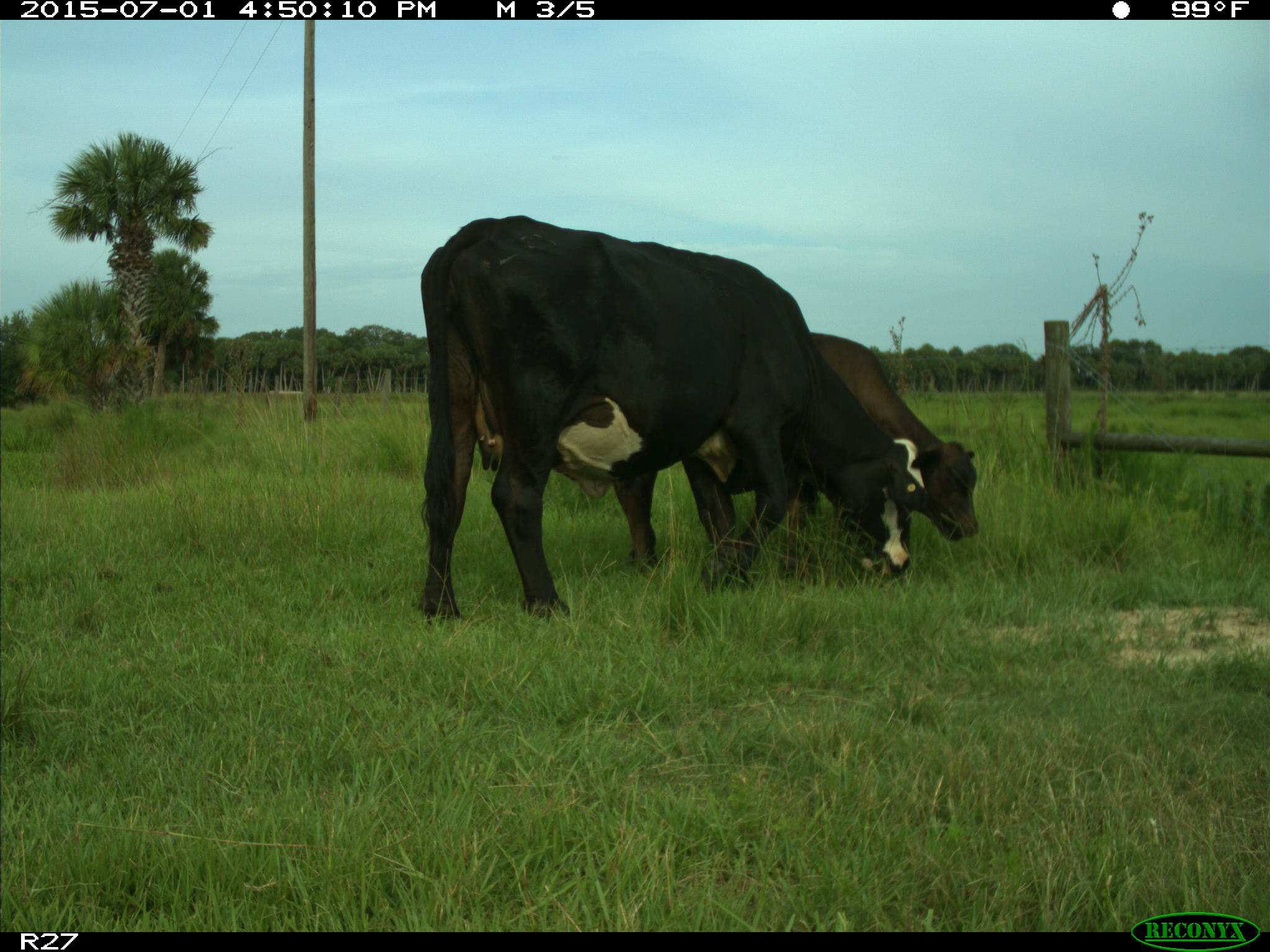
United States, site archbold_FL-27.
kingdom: Animalia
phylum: Chordata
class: Mammalia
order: Artiodactyla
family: Bovidae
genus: Bos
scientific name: Bos taurus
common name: domestic cow